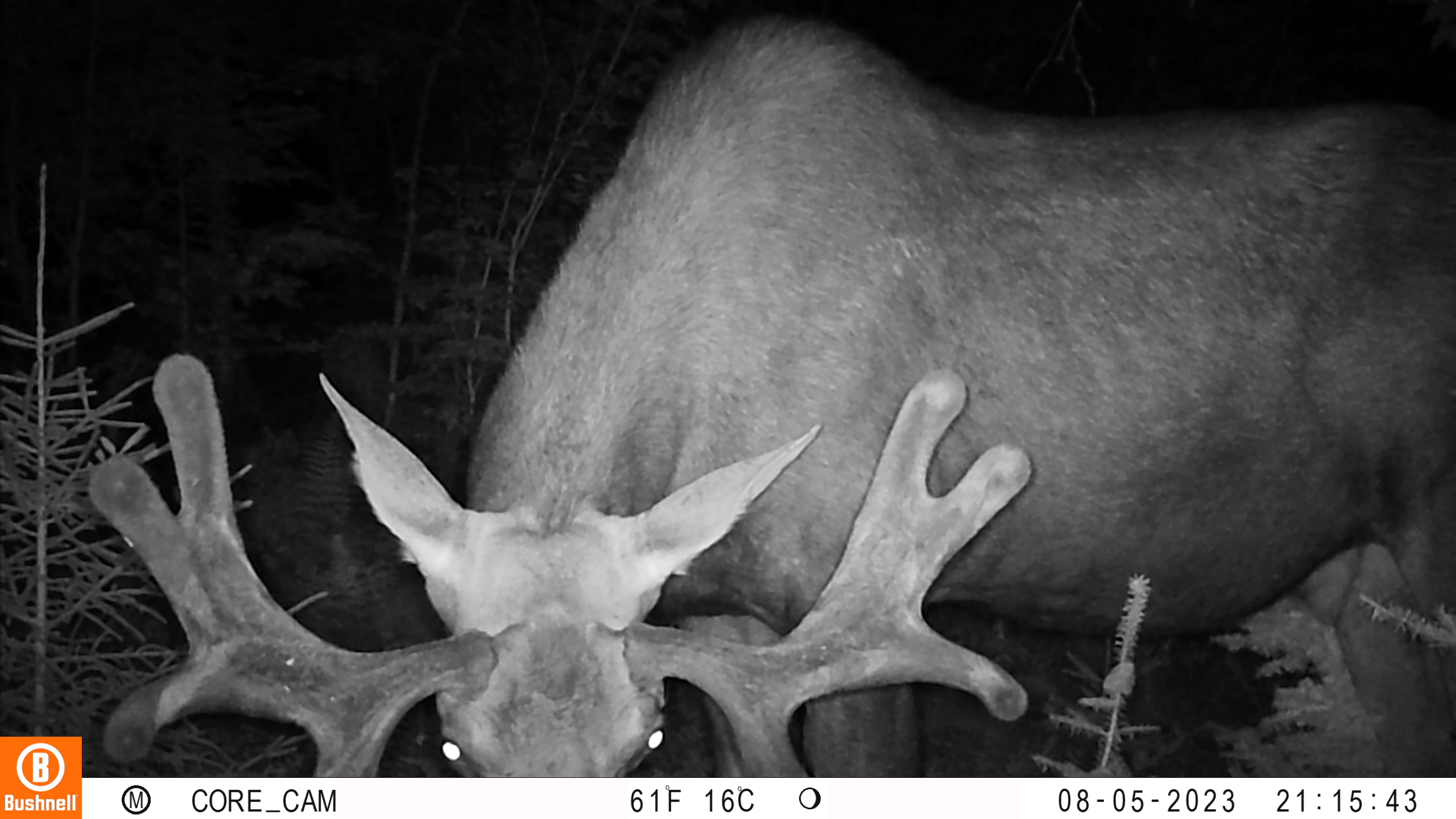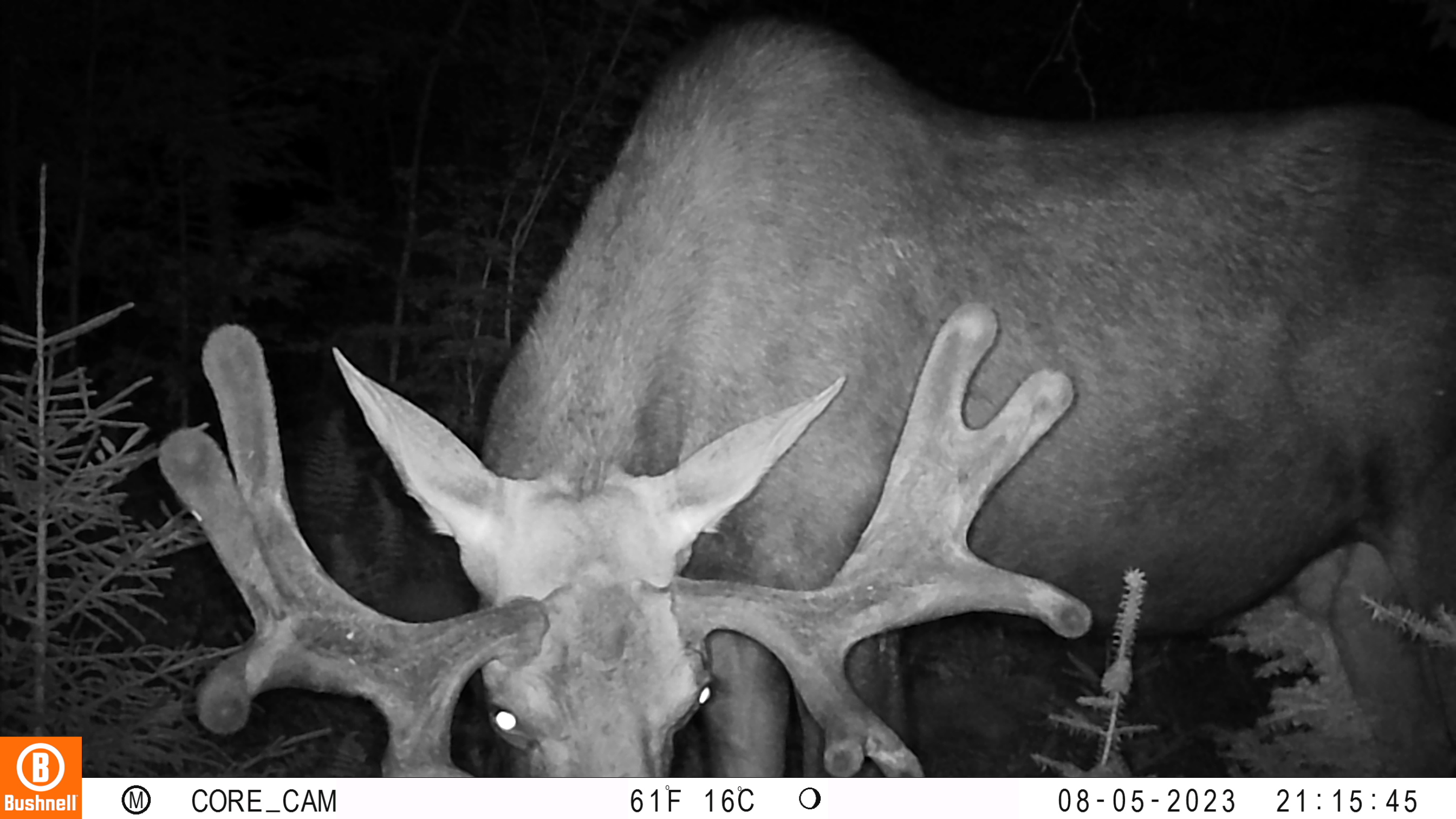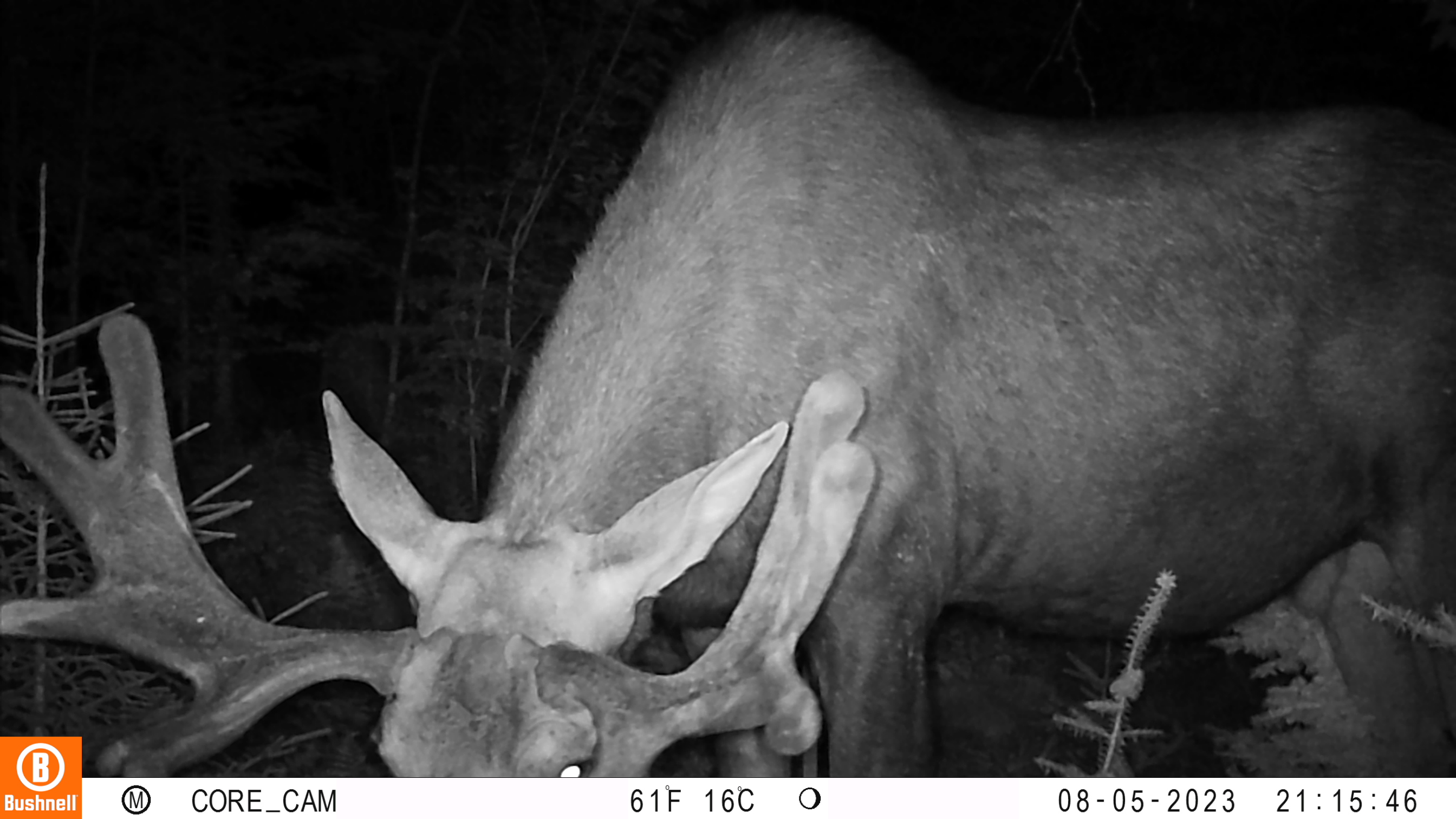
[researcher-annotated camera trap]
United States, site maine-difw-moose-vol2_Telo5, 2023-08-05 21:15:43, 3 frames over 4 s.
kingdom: Animalia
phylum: Chordata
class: Mammalia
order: Artiodactyla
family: Cervidae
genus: Odocoileus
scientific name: Odocoileus virginianus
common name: white-tailed deer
White-tailed deer (Odocoileus virginianus).